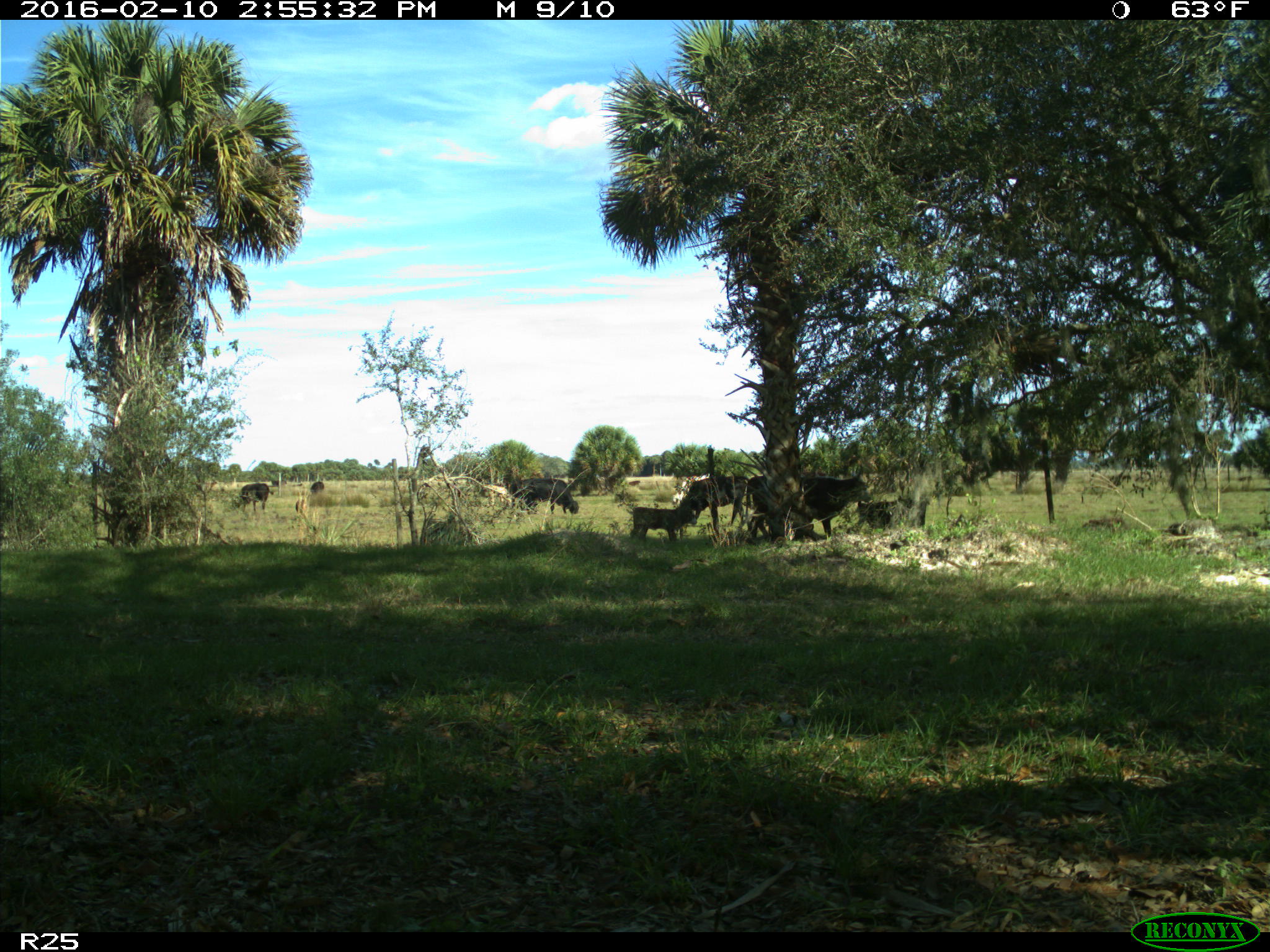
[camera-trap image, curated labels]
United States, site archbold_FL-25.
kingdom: Animalia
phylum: Chordata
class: Mammalia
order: Artiodactyla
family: Bovidae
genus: Bos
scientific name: Bos taurus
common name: domestic cow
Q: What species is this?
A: Bos taurus (domestic cow).